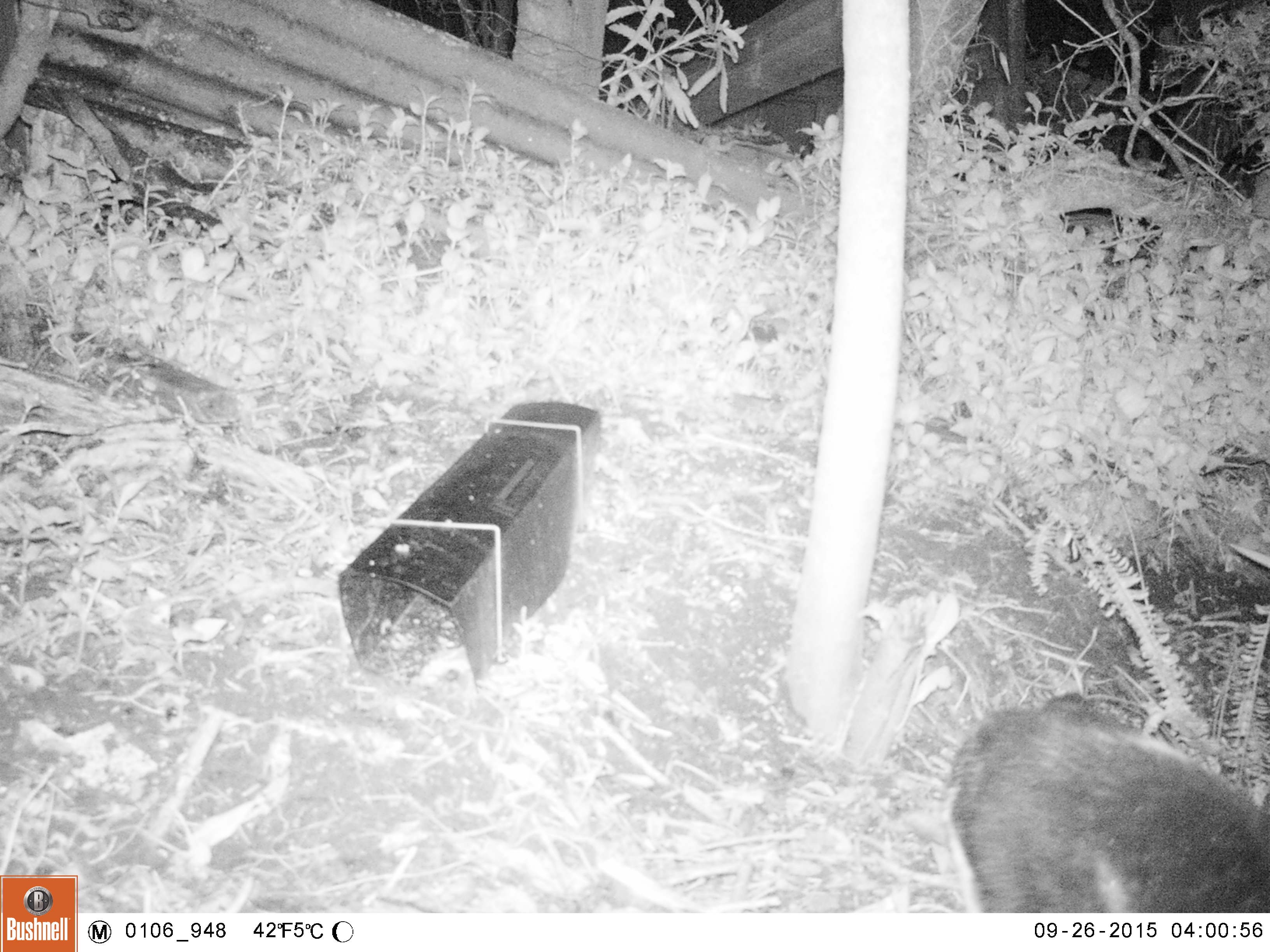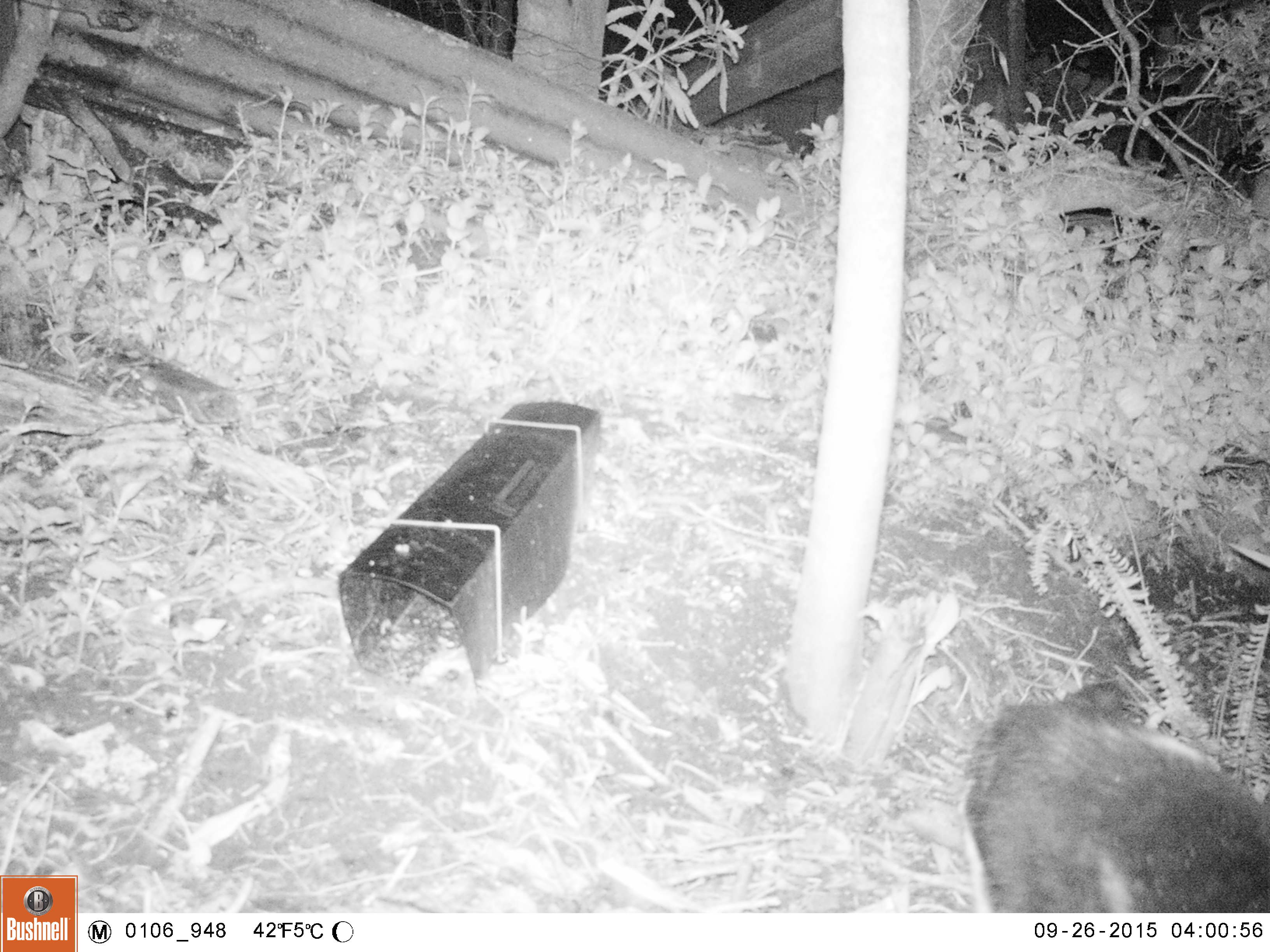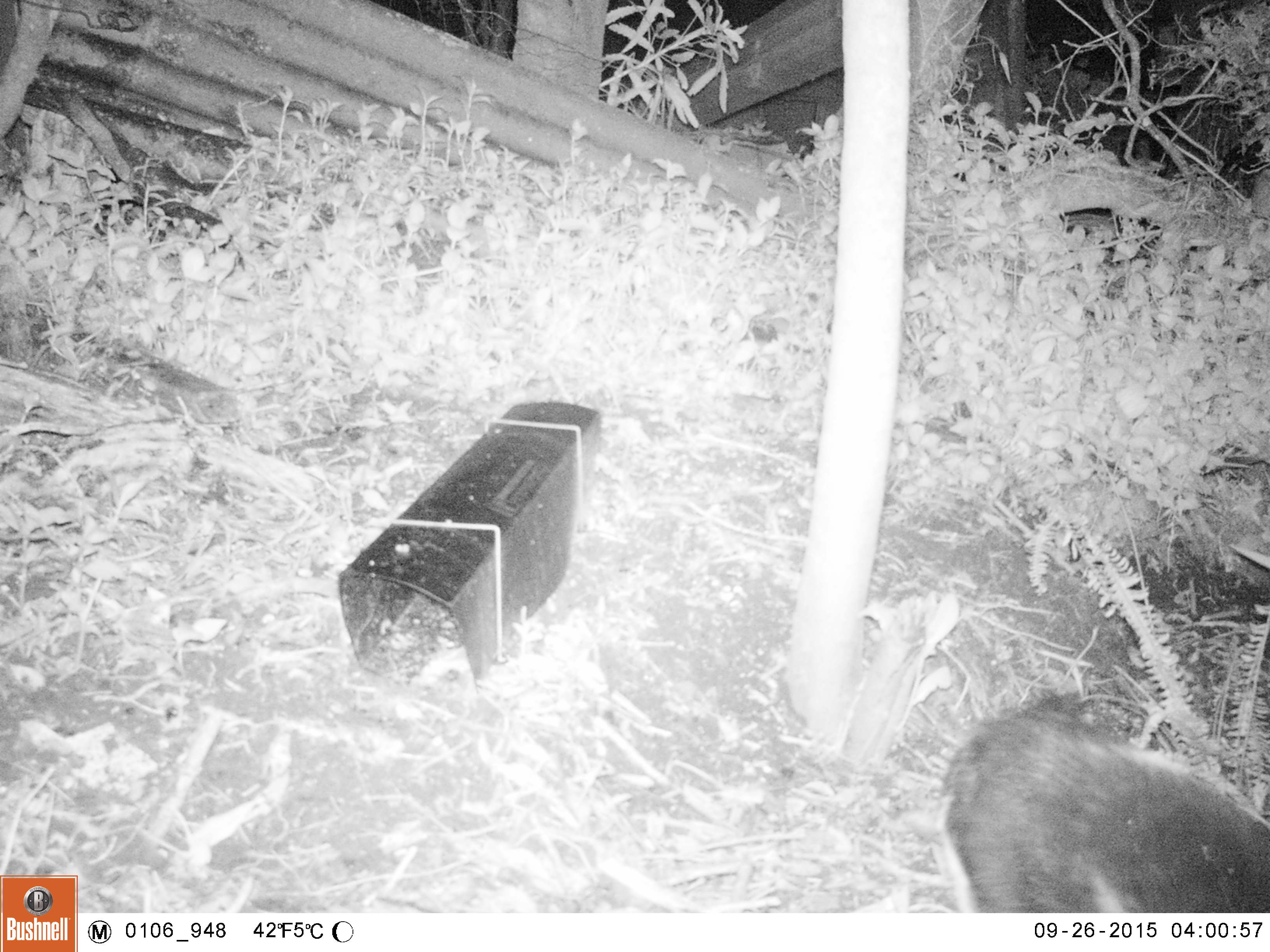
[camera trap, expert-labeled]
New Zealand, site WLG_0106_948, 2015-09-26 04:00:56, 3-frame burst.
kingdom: Animalia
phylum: Chordata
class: Mammalia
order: Carnivora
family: Felidae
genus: Felis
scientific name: Felis catus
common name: domestic cat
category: cat